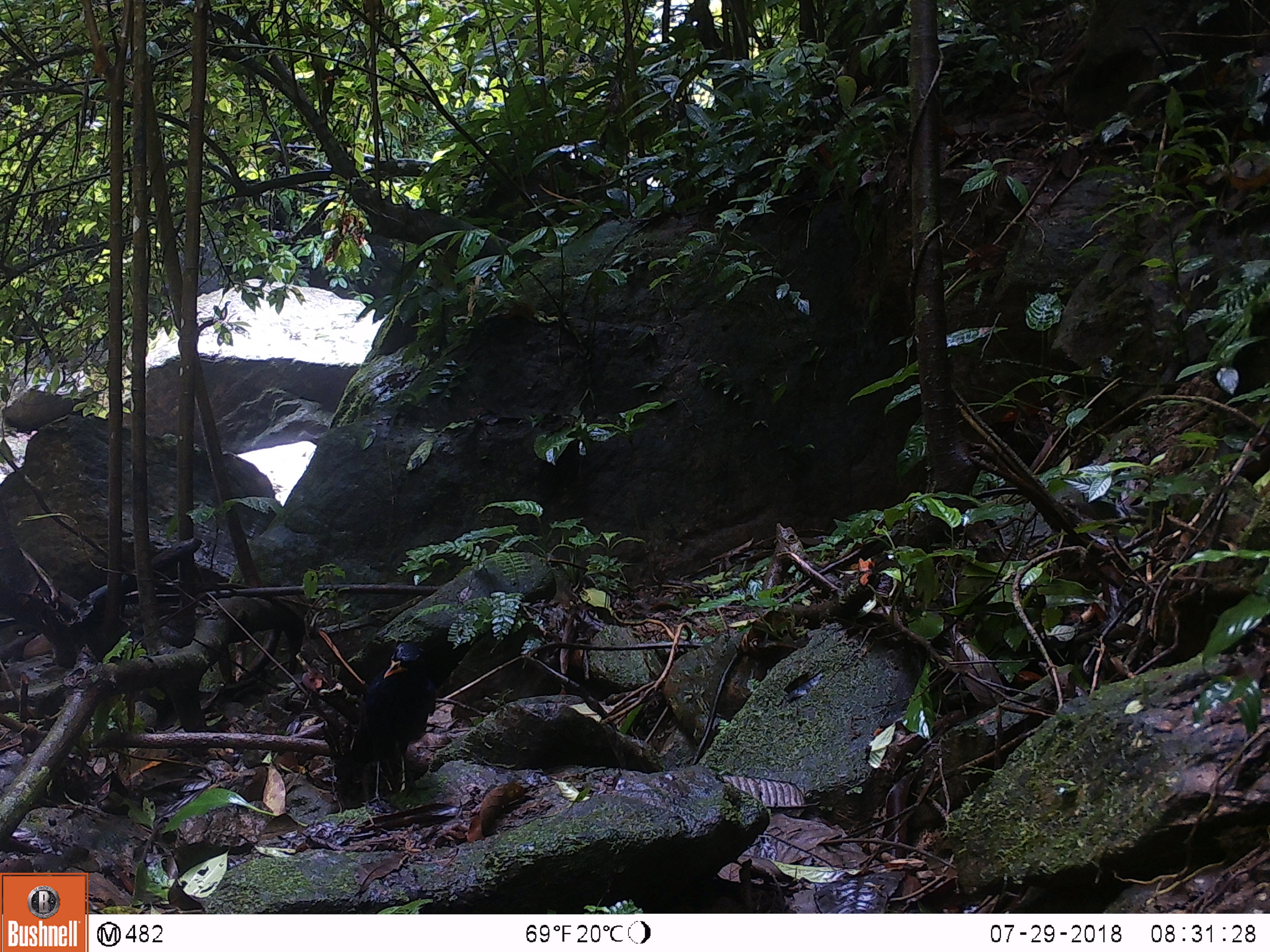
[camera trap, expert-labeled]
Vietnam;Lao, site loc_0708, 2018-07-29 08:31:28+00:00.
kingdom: Animalia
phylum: Chordata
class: Aves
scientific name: Aves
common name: bird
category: unidentified bird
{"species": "unidentified bird (bird) (Aves)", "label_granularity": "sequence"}